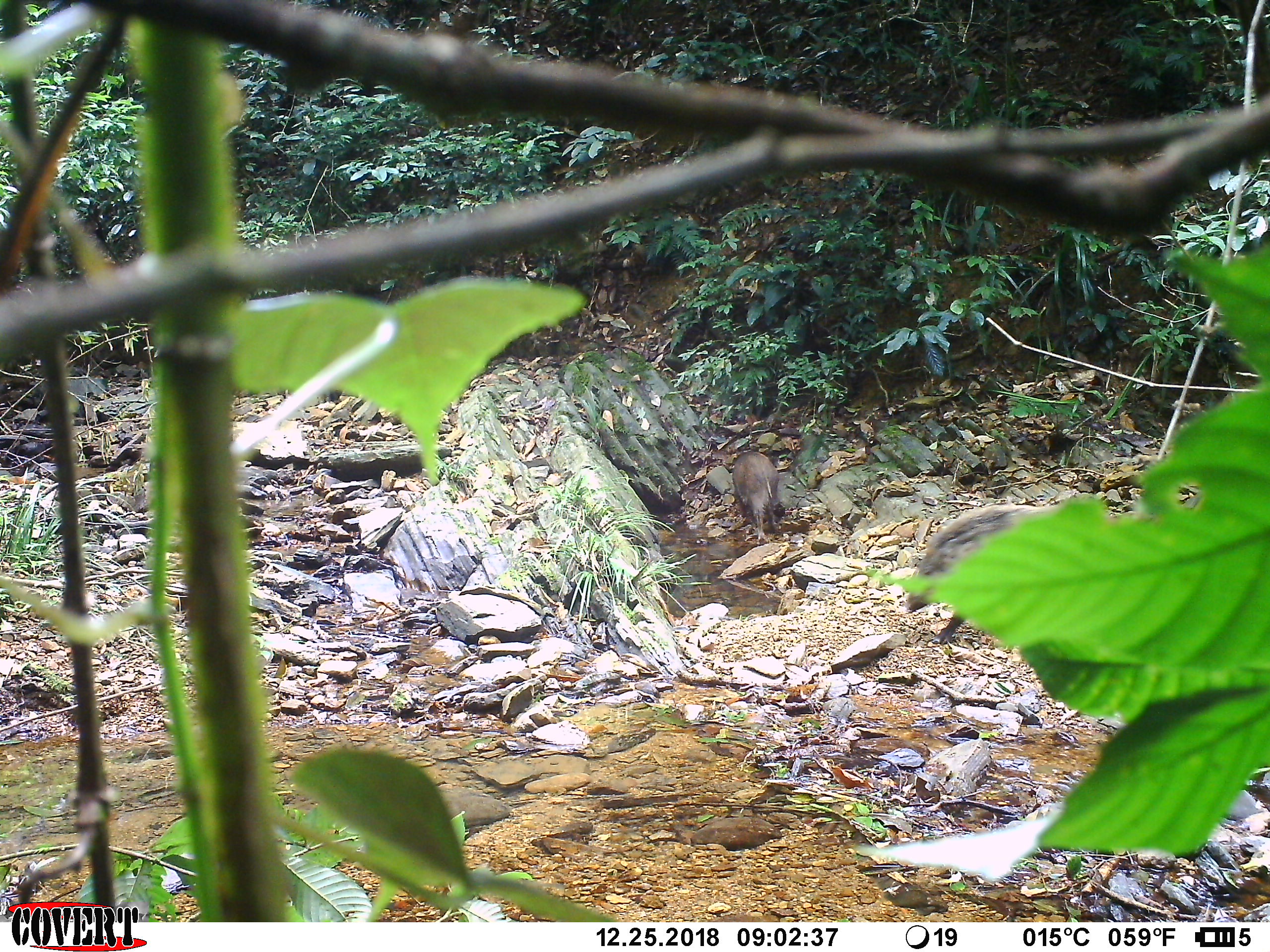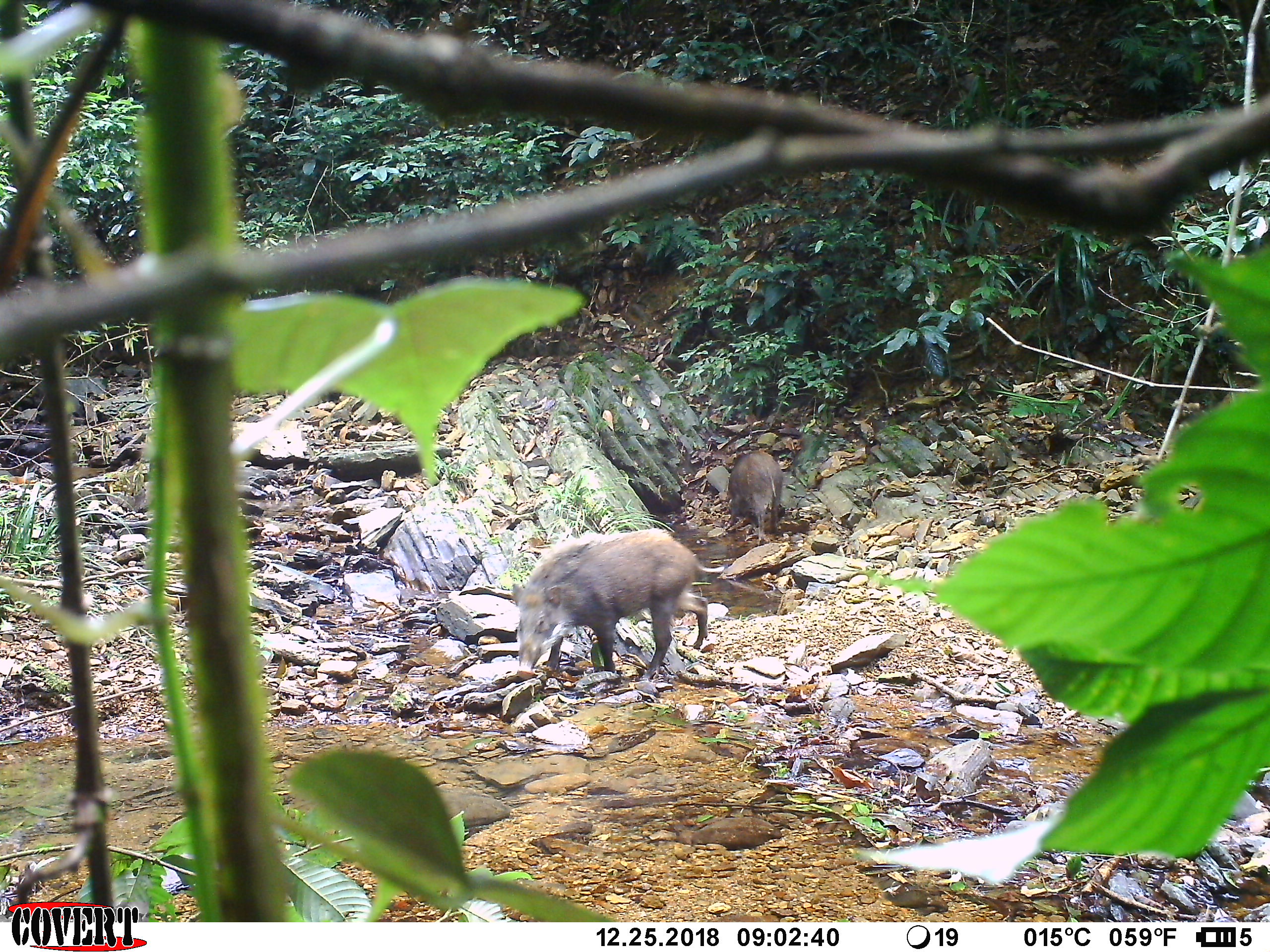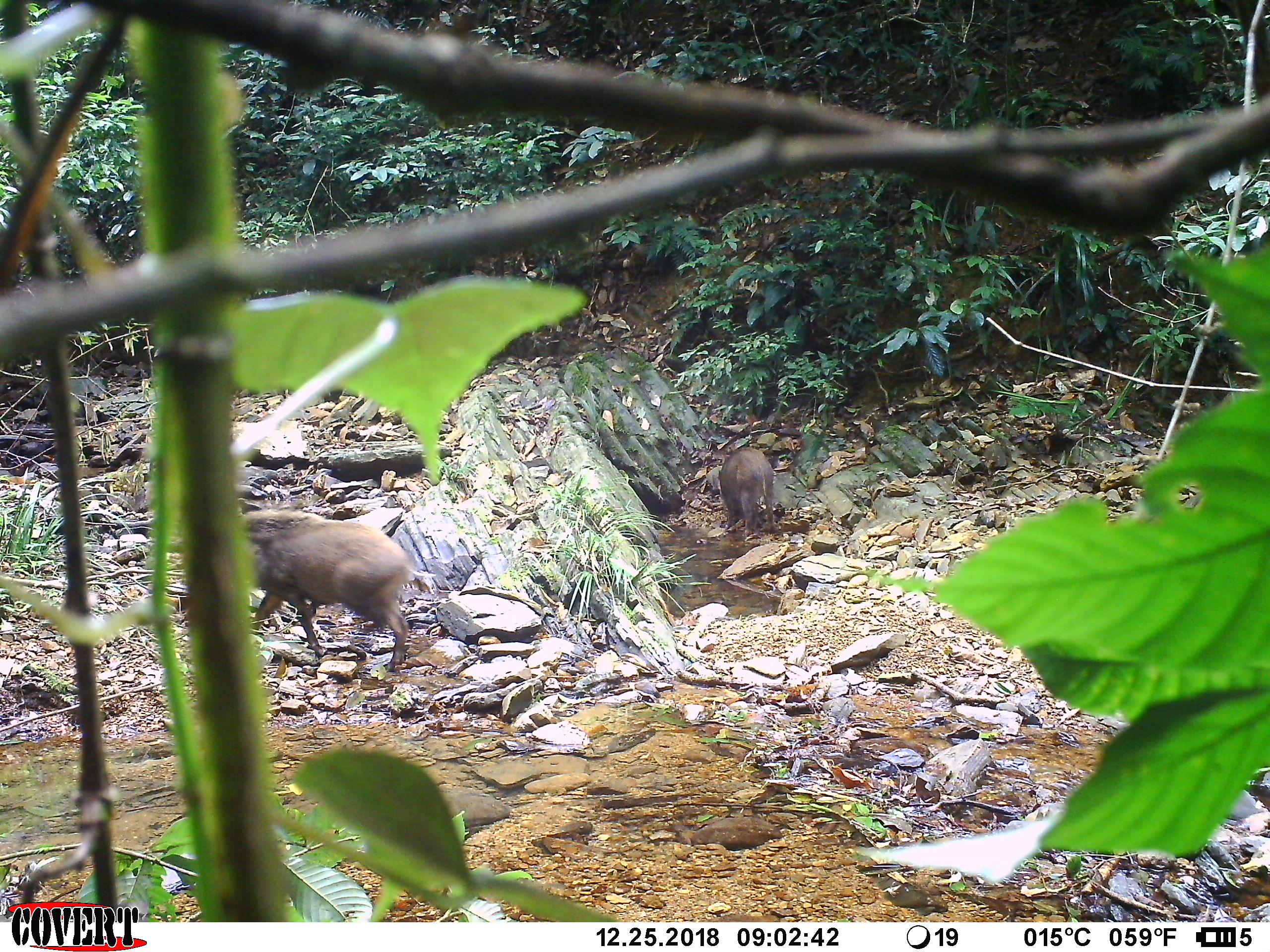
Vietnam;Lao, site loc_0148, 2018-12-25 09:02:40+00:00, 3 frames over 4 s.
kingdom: Animalia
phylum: Chordata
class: Mammalia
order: Artiodactyla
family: Suidae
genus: Sus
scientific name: Sus scrofa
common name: eurasian wild pig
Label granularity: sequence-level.